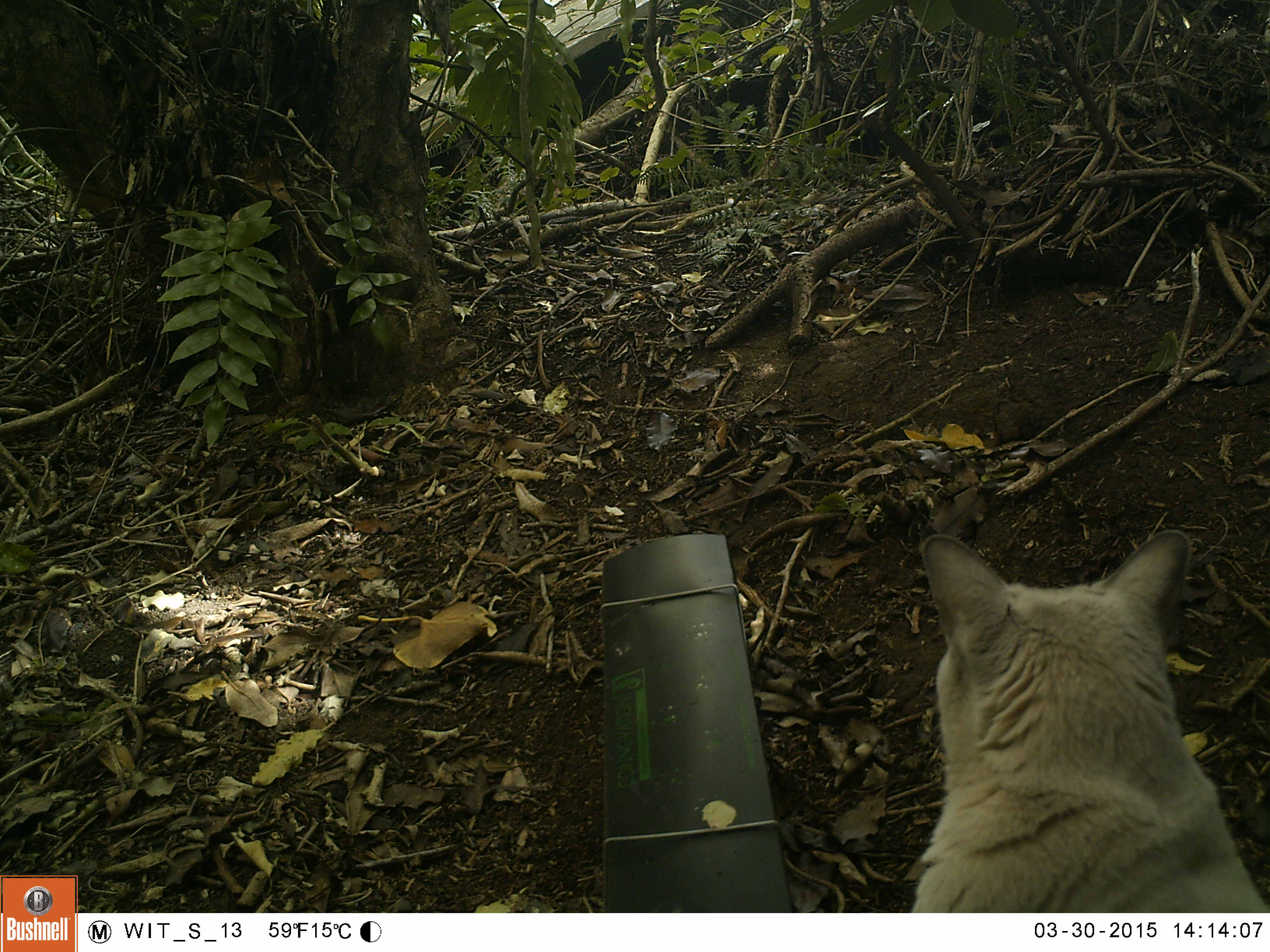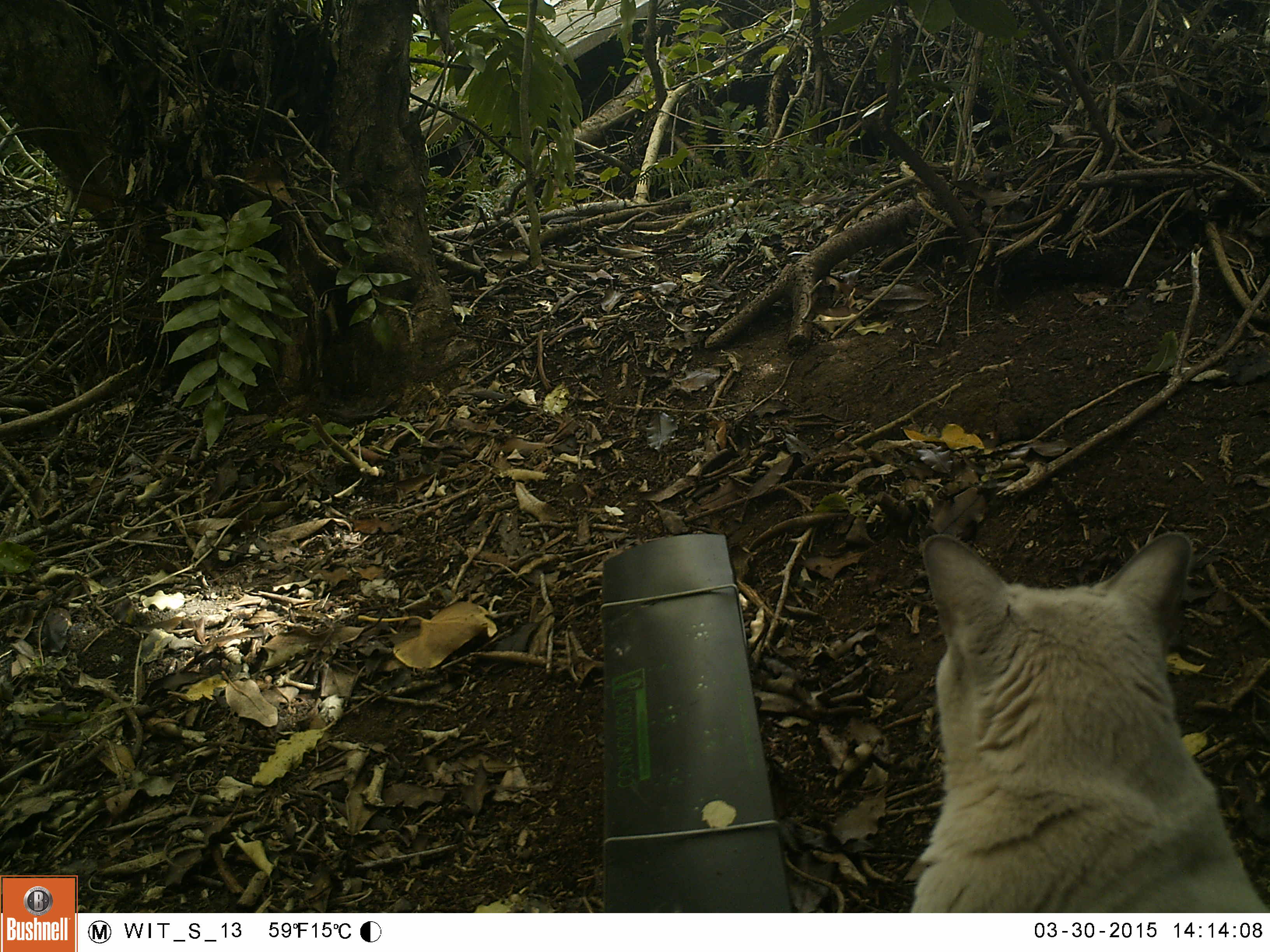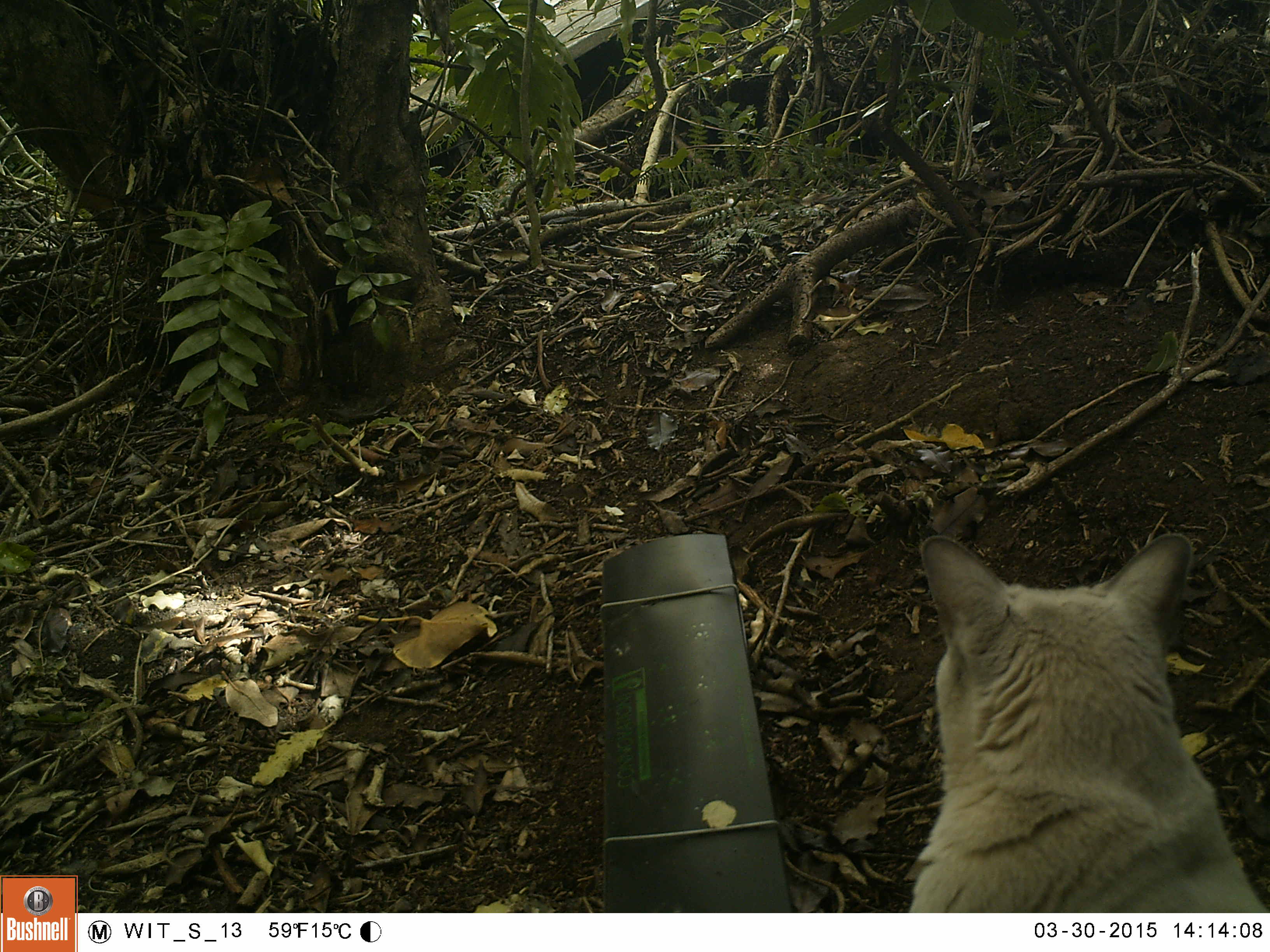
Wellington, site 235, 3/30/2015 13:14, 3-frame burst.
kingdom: Animalia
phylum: Chordata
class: Mammalia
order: Carnivora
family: Felidae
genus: Felis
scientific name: Felis catus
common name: cat